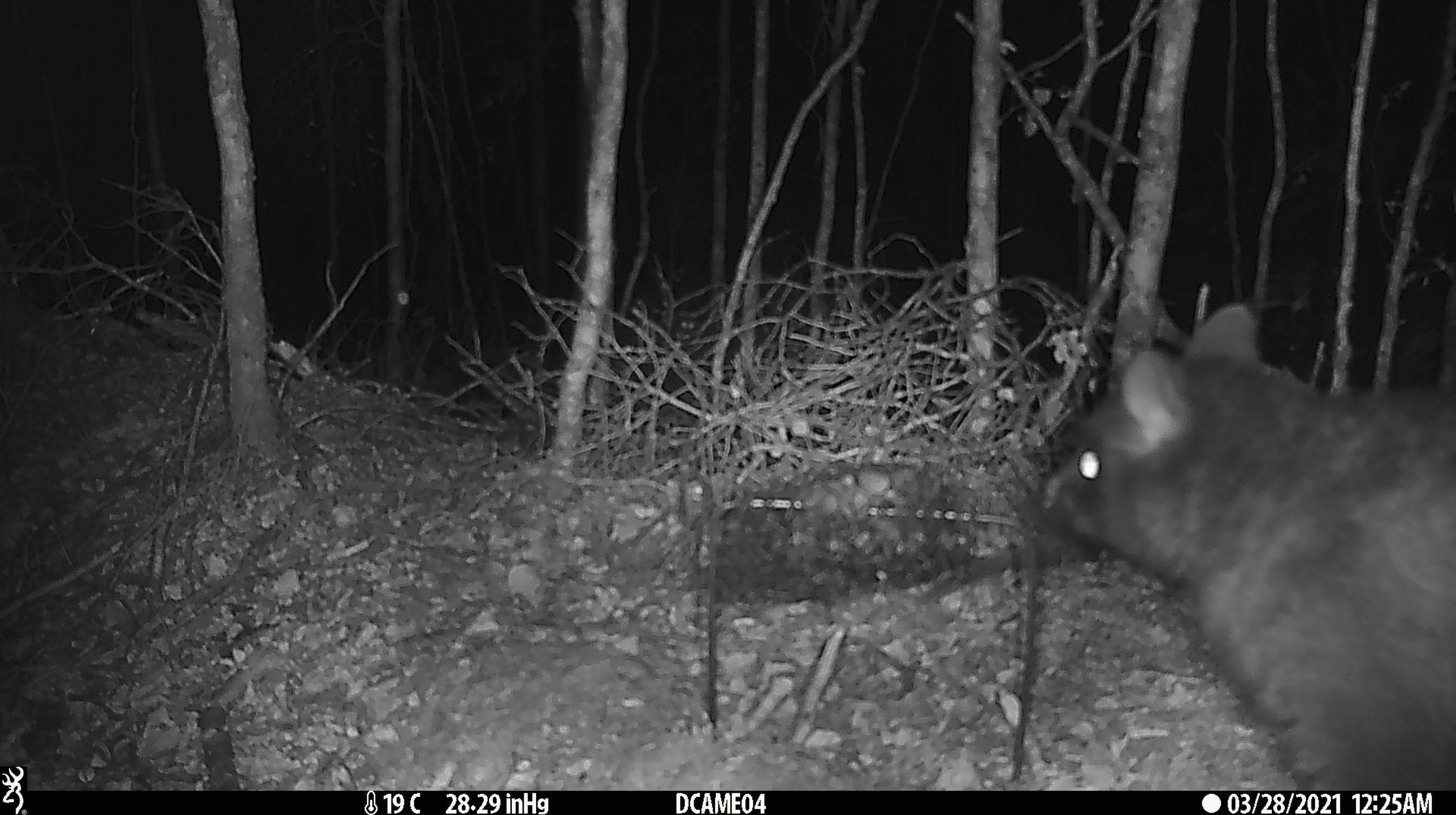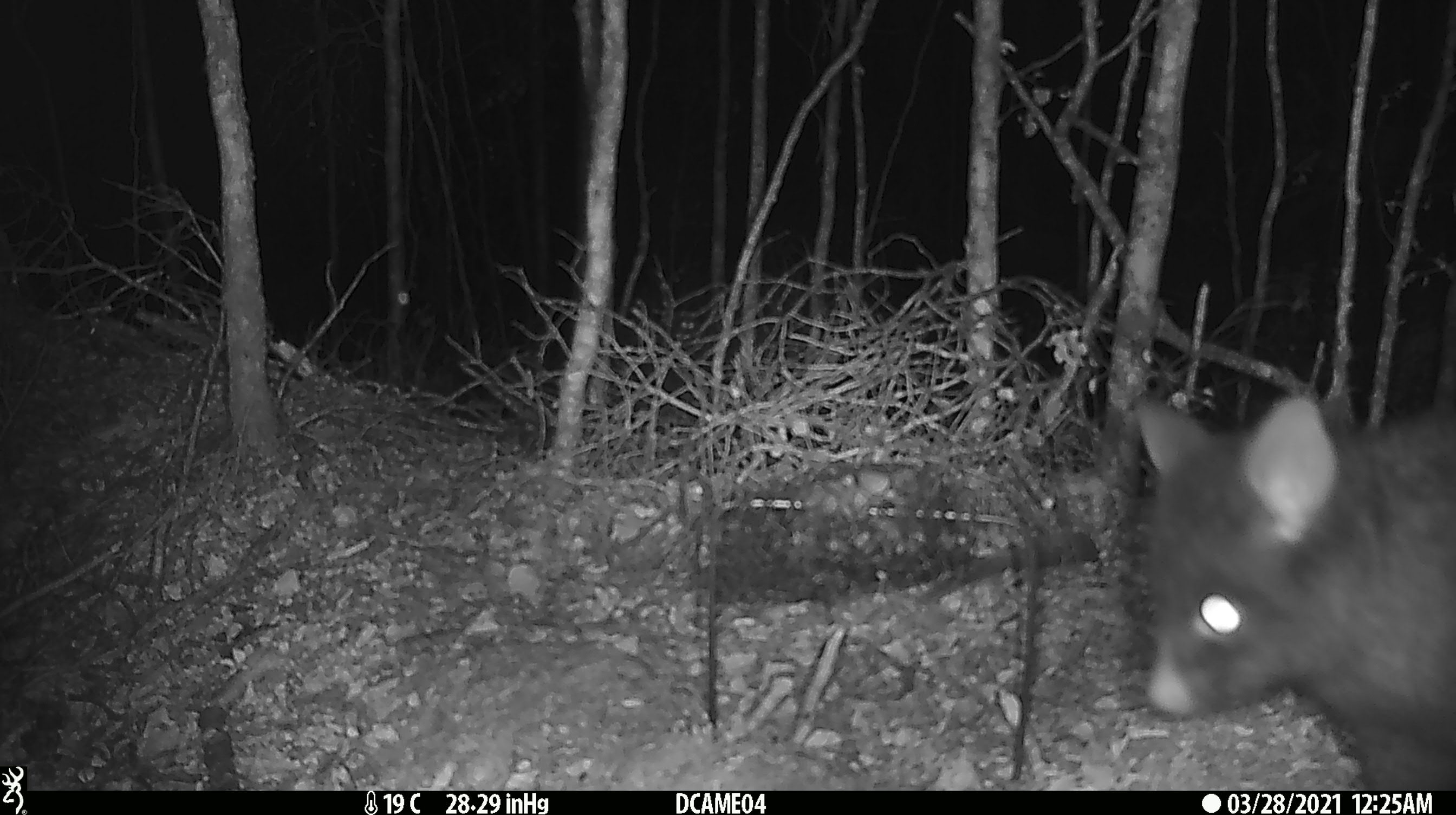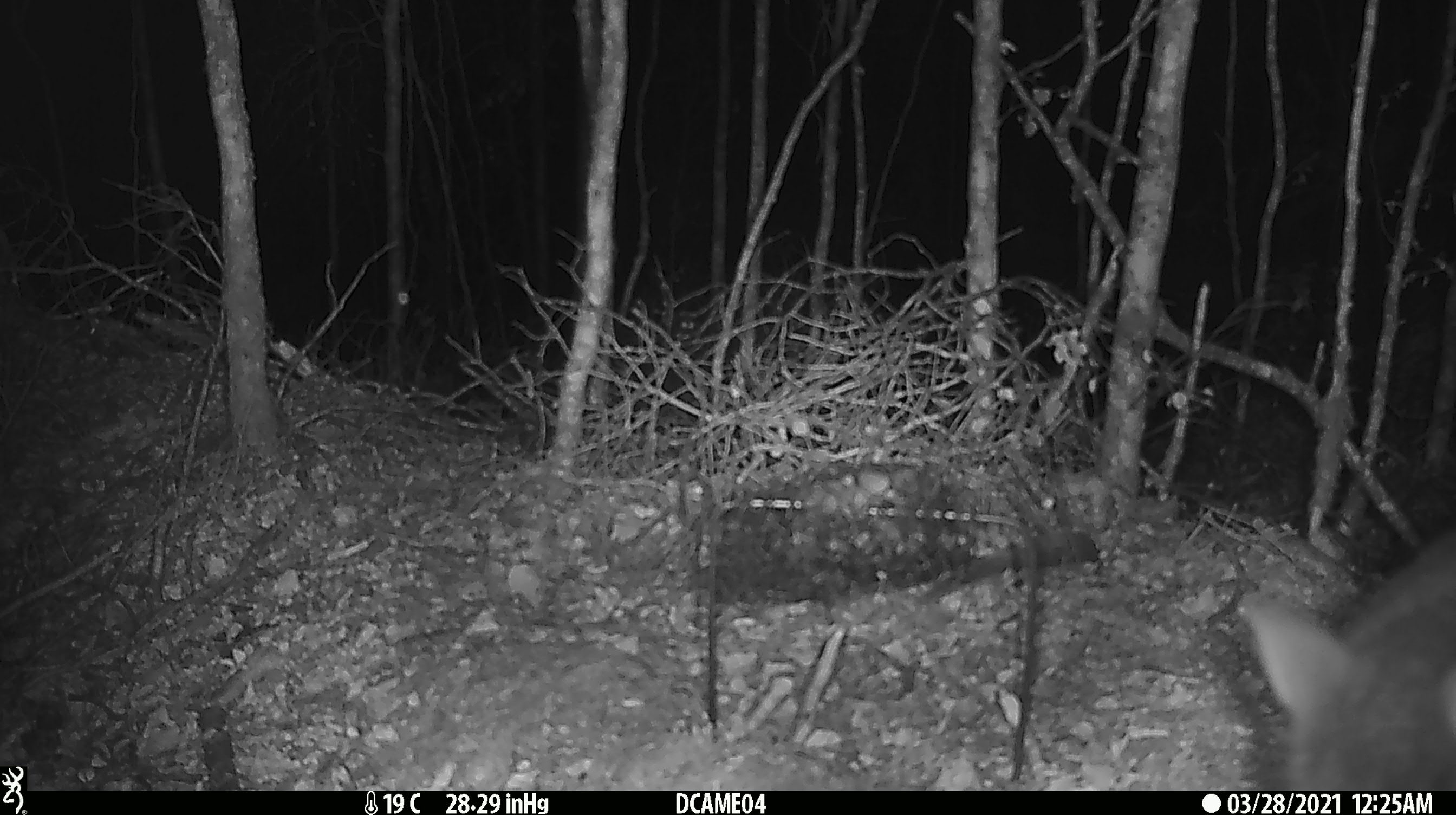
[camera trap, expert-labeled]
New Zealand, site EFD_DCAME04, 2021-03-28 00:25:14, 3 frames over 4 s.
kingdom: Animalia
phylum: Chordata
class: Mammalia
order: Diprotodontia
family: Phalangeridae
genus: Trichosurus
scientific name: Trichosurus vulpecula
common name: common brushtail possum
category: possum